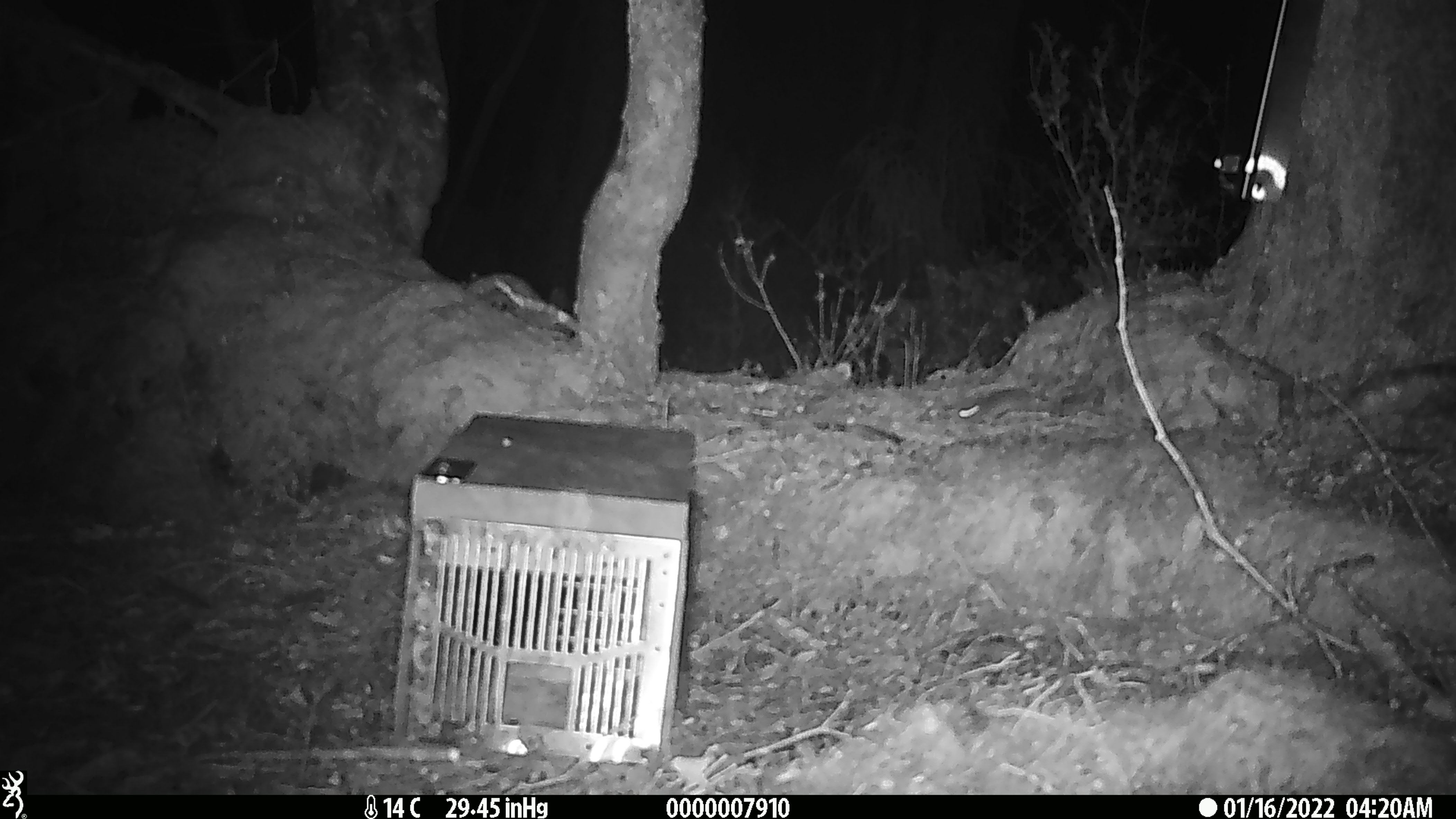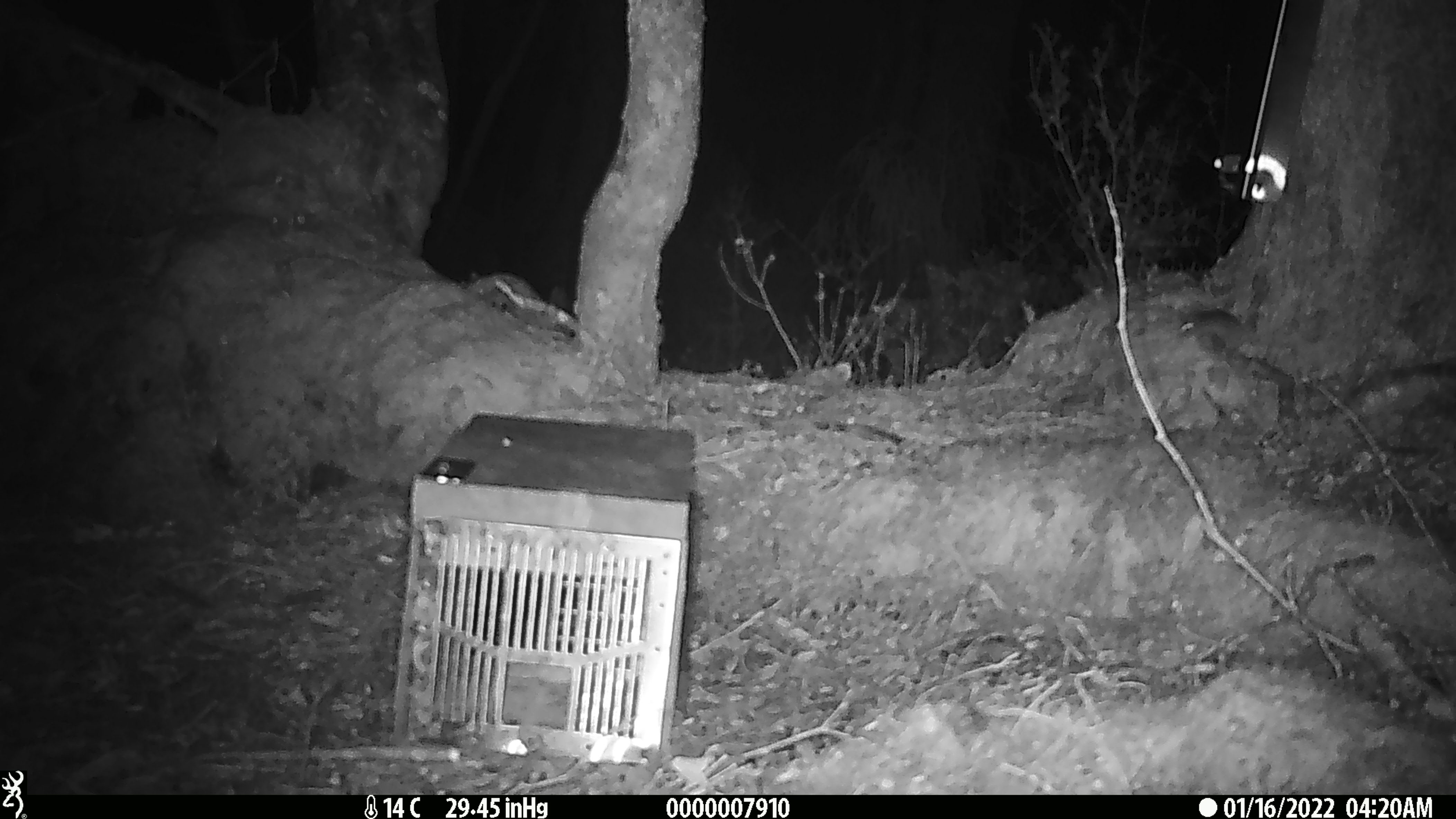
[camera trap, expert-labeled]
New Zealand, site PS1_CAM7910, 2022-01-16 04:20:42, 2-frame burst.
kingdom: Animalia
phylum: Chordata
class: Mammalia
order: Rodentia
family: Muridae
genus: Mus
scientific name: Mus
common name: mouse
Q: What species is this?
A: Mouse (Mus).